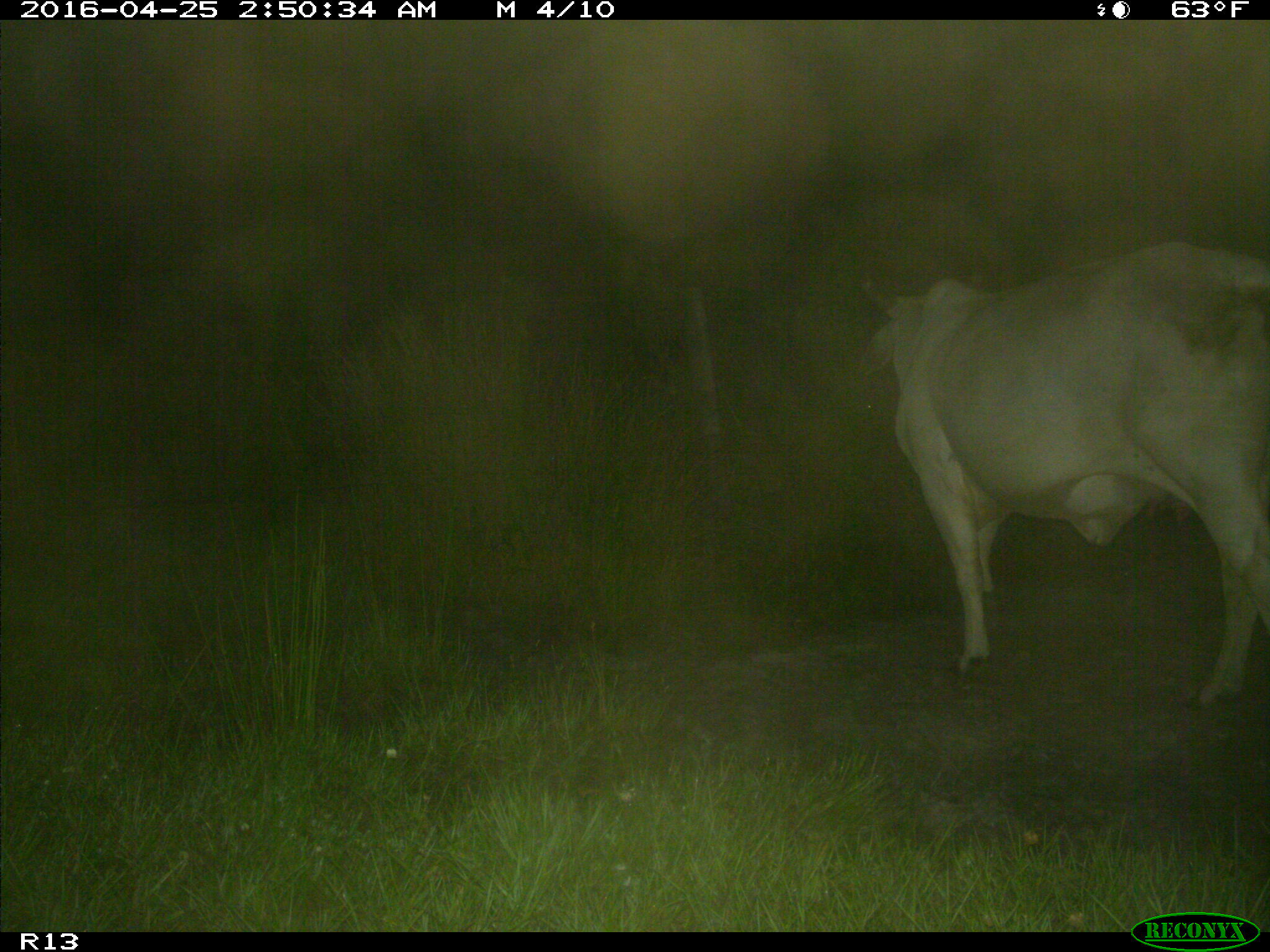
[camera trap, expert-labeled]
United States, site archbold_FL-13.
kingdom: Animalia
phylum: Chordata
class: Mammalia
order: Artiodactyla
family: Bovidae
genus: Bos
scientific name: Bos taurus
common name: domestic cow